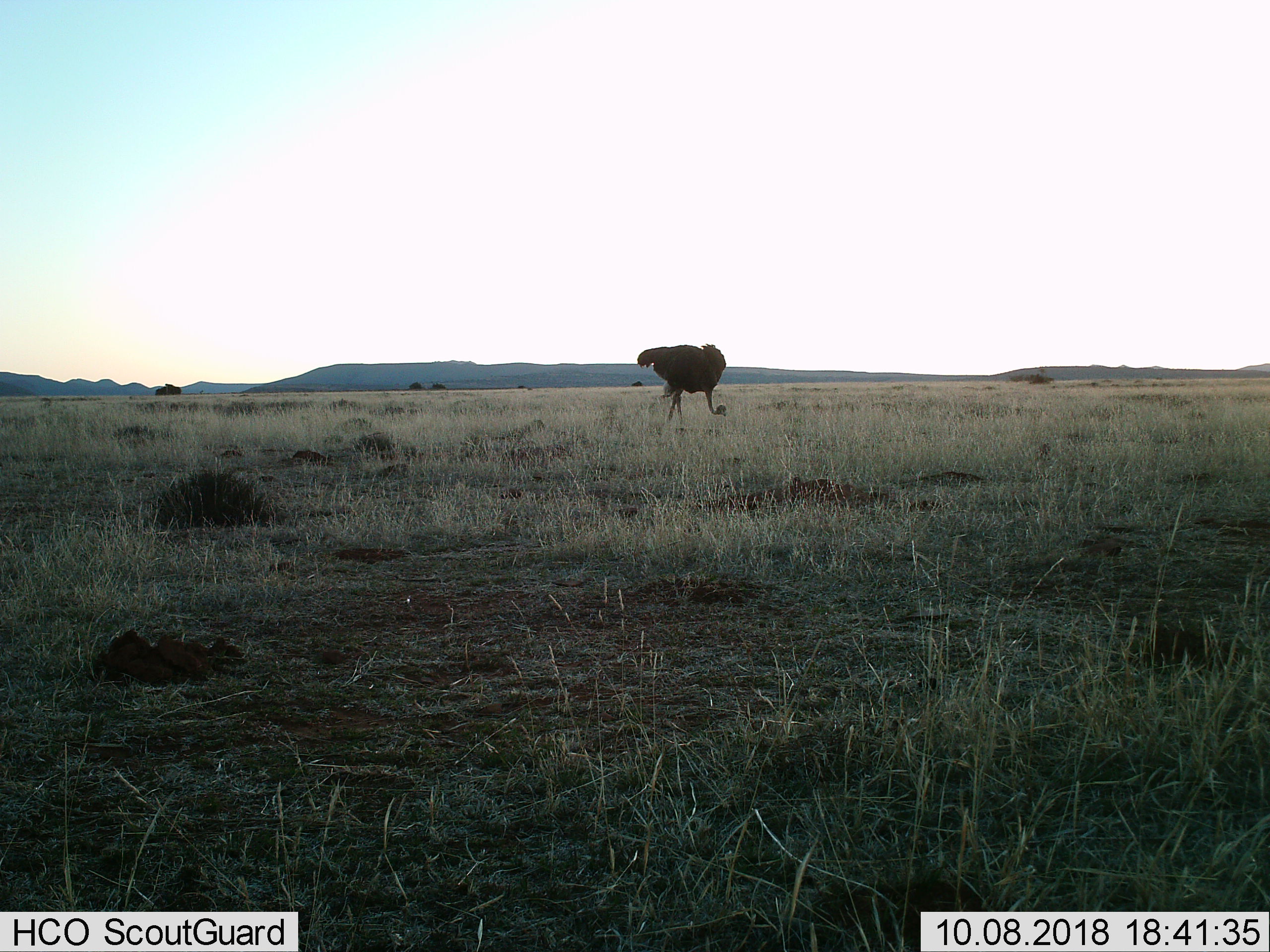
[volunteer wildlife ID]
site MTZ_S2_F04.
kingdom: Animalia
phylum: Chordata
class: Aves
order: Struthioniformes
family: Struthionidae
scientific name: Struthionidae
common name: ostrich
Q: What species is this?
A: Ostrich (Struthionidae).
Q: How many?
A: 1.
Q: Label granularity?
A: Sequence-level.